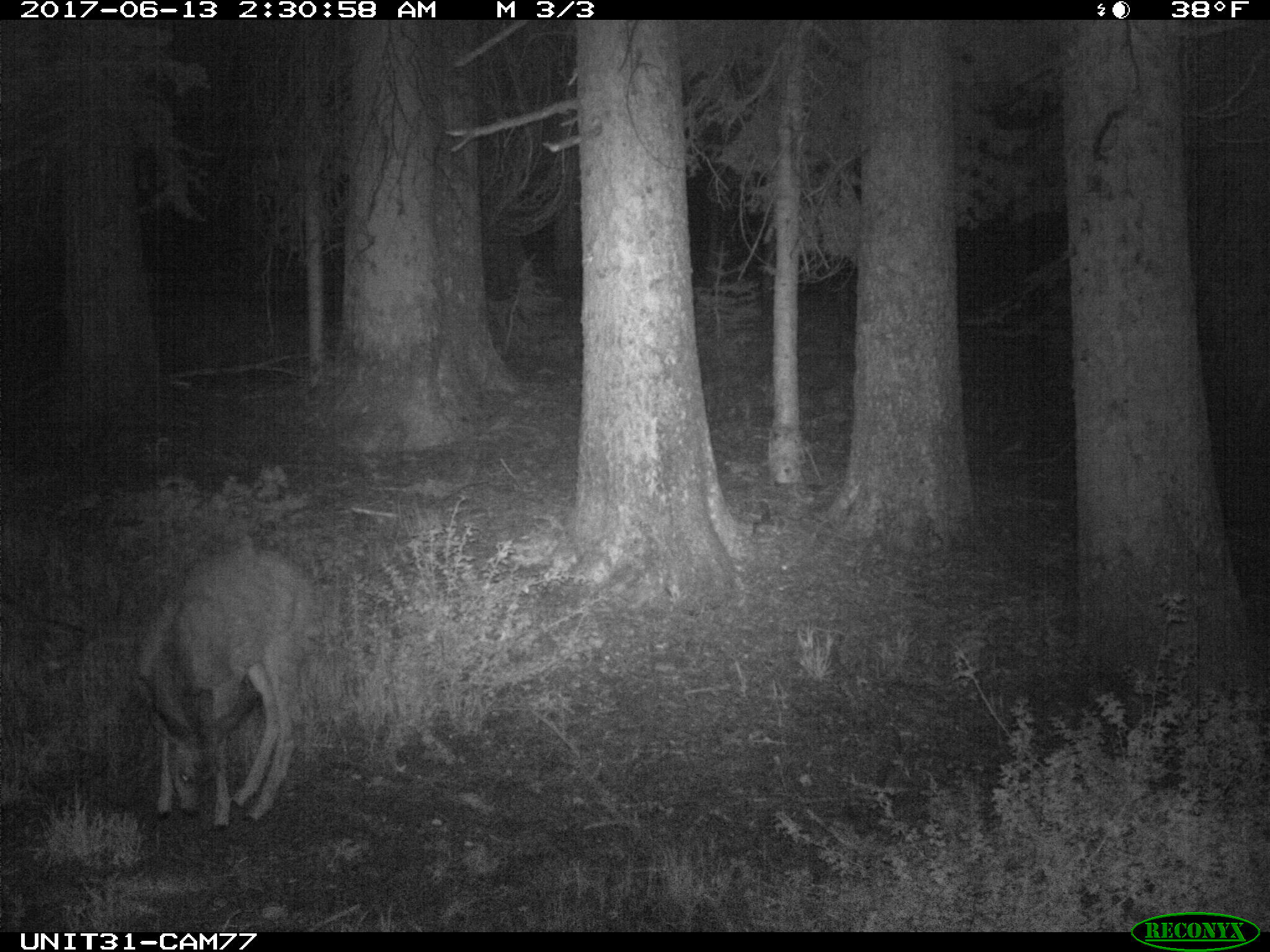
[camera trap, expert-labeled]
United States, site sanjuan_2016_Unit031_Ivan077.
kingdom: Animalia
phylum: Chordata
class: Mammalia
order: Artiodactyla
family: Cervidae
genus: Odocoileus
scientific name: Odocoileus hemionus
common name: mule deer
Odocoileus hemionus (mule deer).